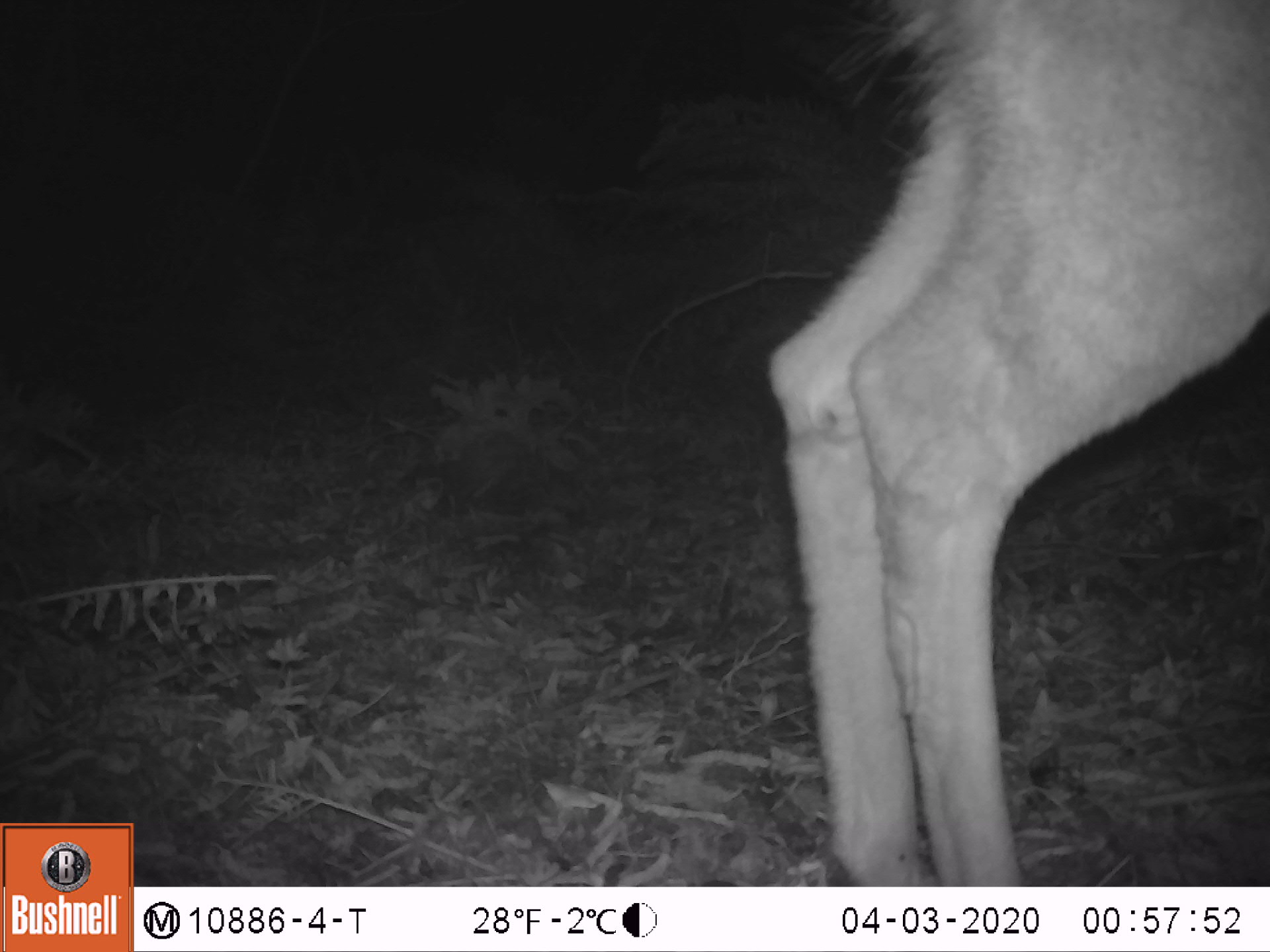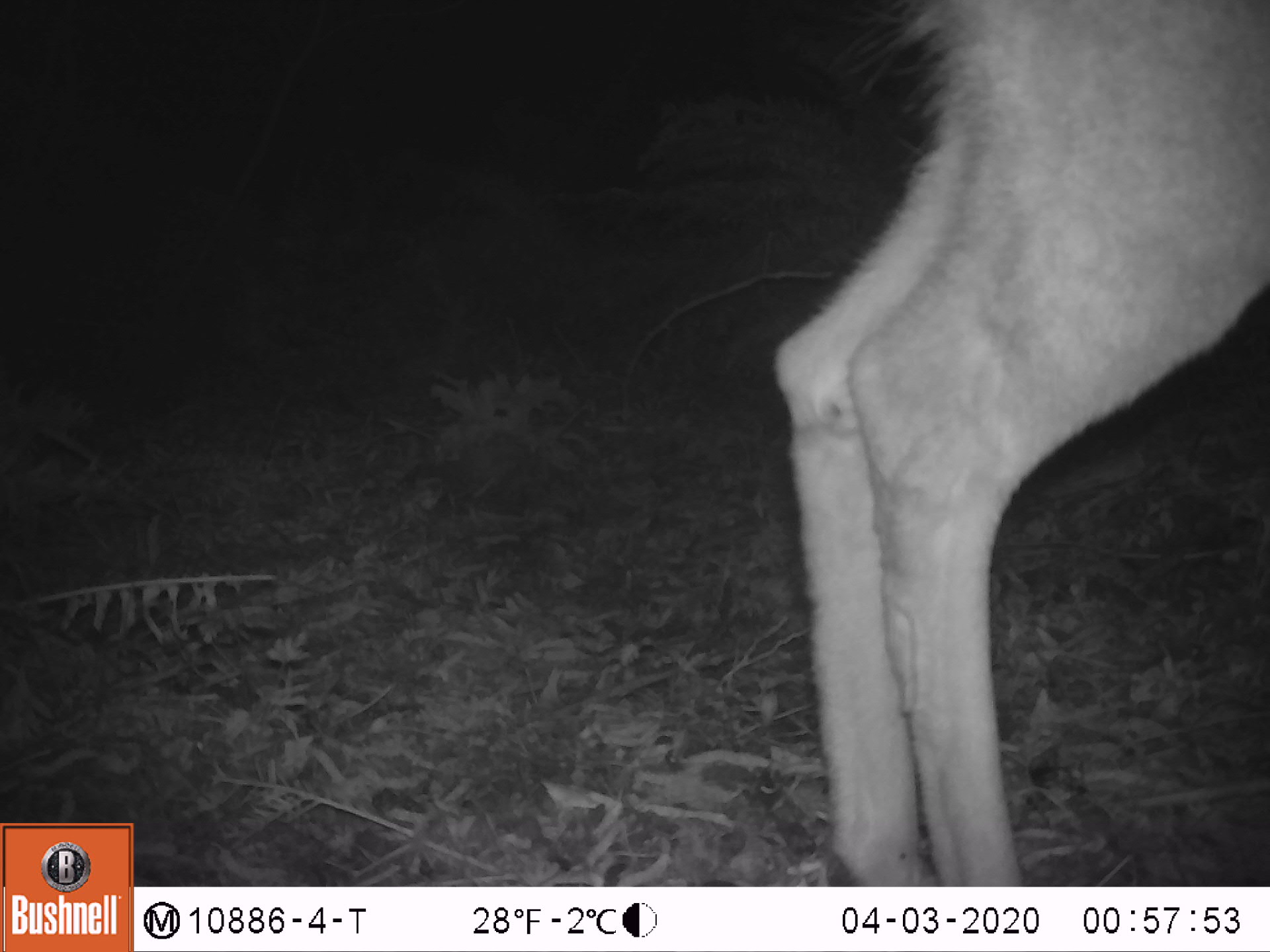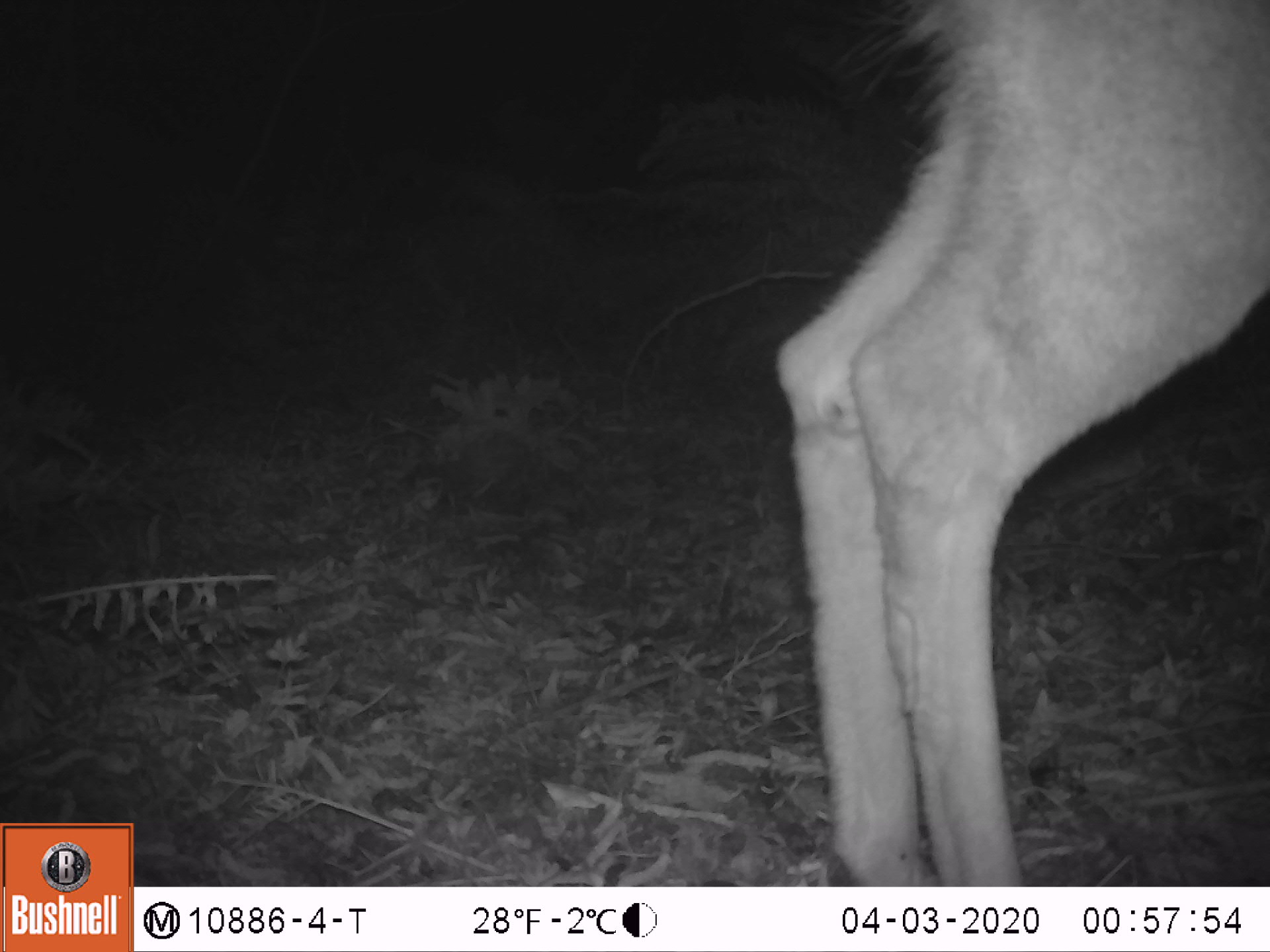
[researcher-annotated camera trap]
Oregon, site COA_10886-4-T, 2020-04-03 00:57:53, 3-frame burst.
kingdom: Animalia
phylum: Chordata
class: Mammalia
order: Artiodactyla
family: Cervidae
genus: Odocoileus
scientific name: Odocoileus hemionus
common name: black-tailed deer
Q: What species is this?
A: Black-tailed deer (Odocoileus hemionus).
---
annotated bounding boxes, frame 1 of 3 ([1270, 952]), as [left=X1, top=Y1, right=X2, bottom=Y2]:
black-tailed deer: [left=761, top=1, right=1266, bottom=878]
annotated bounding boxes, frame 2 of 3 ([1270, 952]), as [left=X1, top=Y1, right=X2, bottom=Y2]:
black-tailed deer: [left=759, top=0, right=1264, bottom=875]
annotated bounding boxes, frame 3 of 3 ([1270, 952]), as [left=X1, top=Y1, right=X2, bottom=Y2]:
black-tailed deer: [left=763, top=3, right=1264, bottom=871]